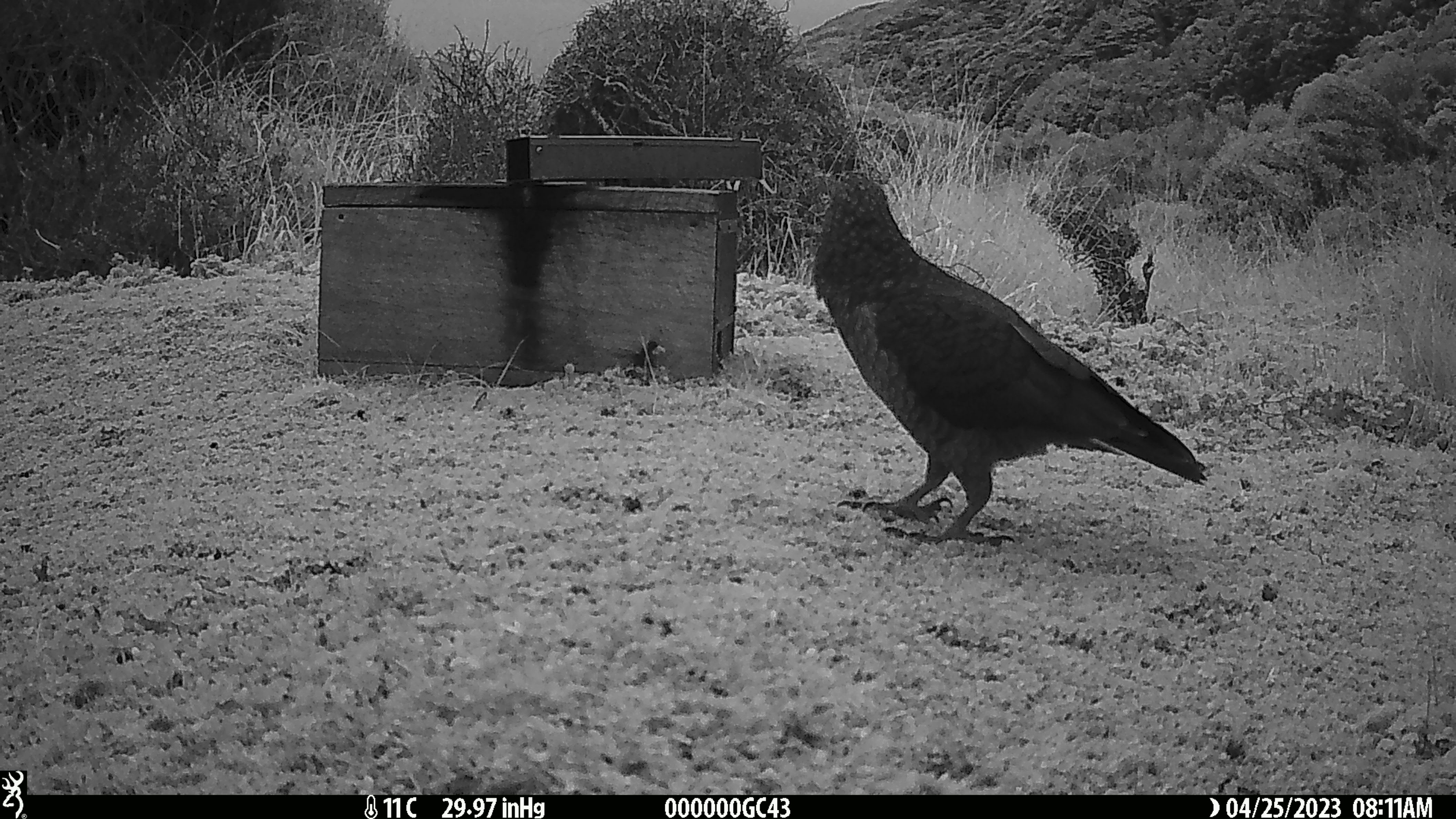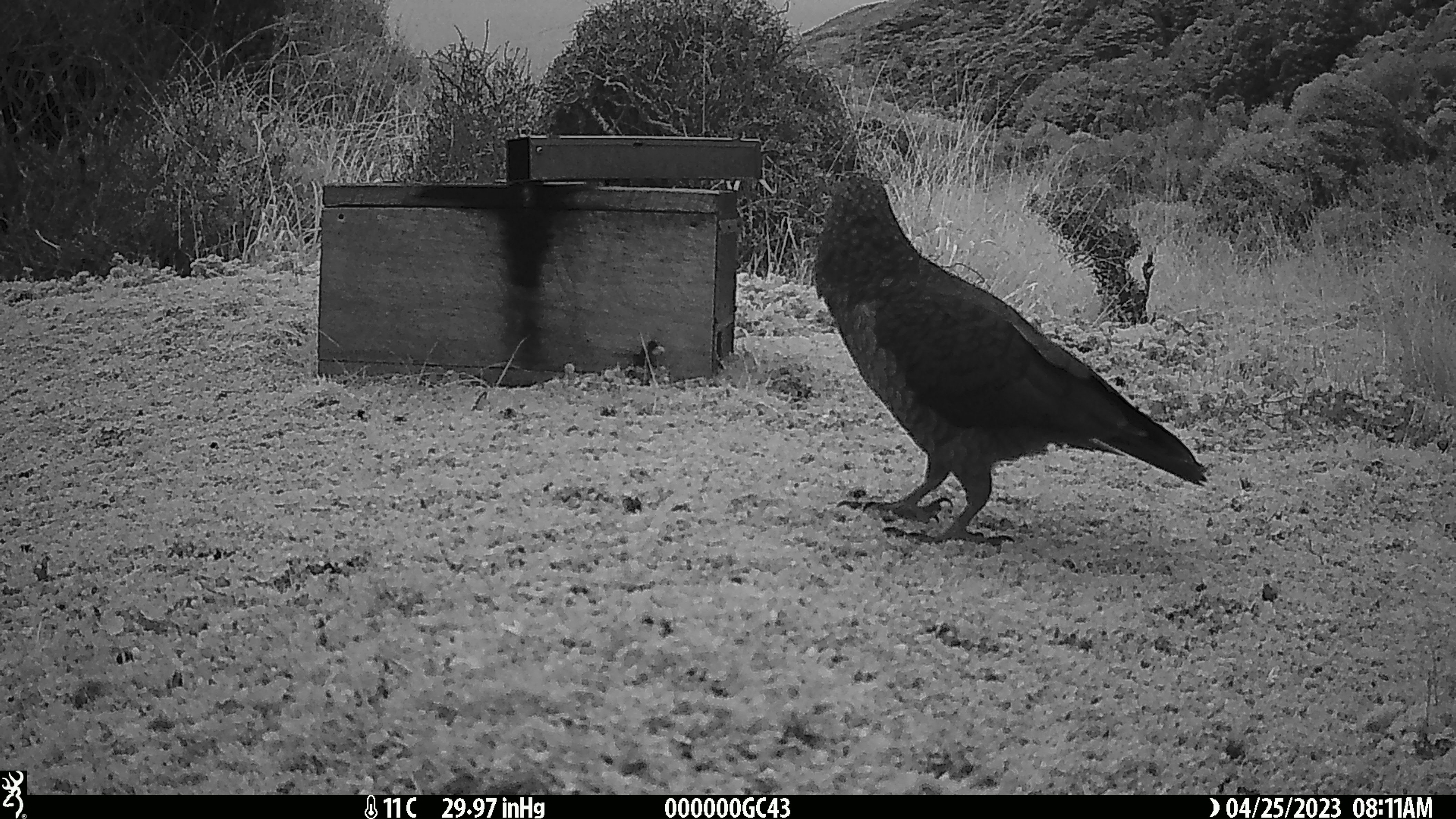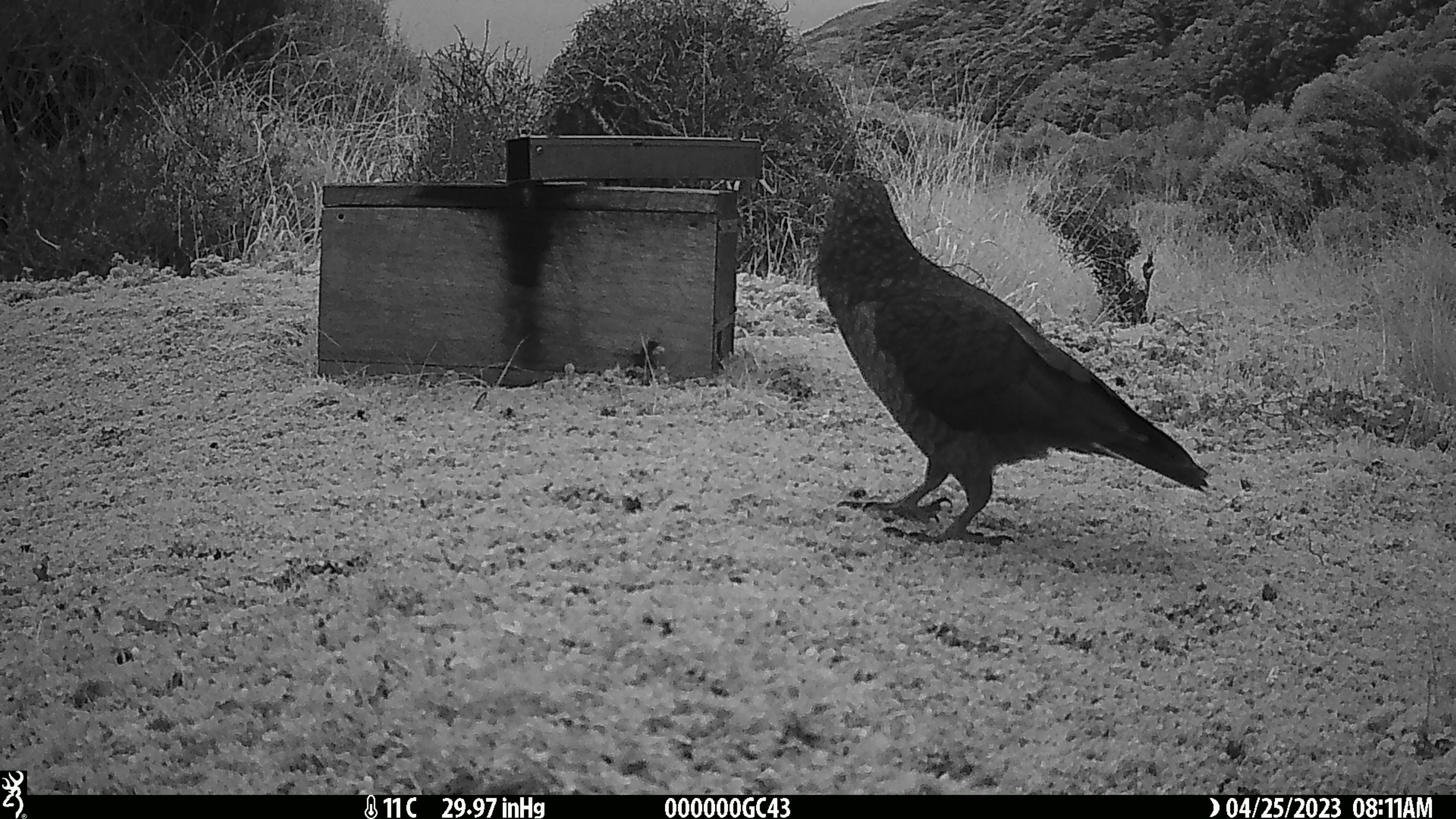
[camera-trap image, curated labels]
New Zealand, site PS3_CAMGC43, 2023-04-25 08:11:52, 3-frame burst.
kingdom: Animalia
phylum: Chordata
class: Aves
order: Psittaciformes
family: Strigopidae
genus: Nestor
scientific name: Nestor notabilis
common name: kea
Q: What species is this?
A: Kea (Nestor notabilis).